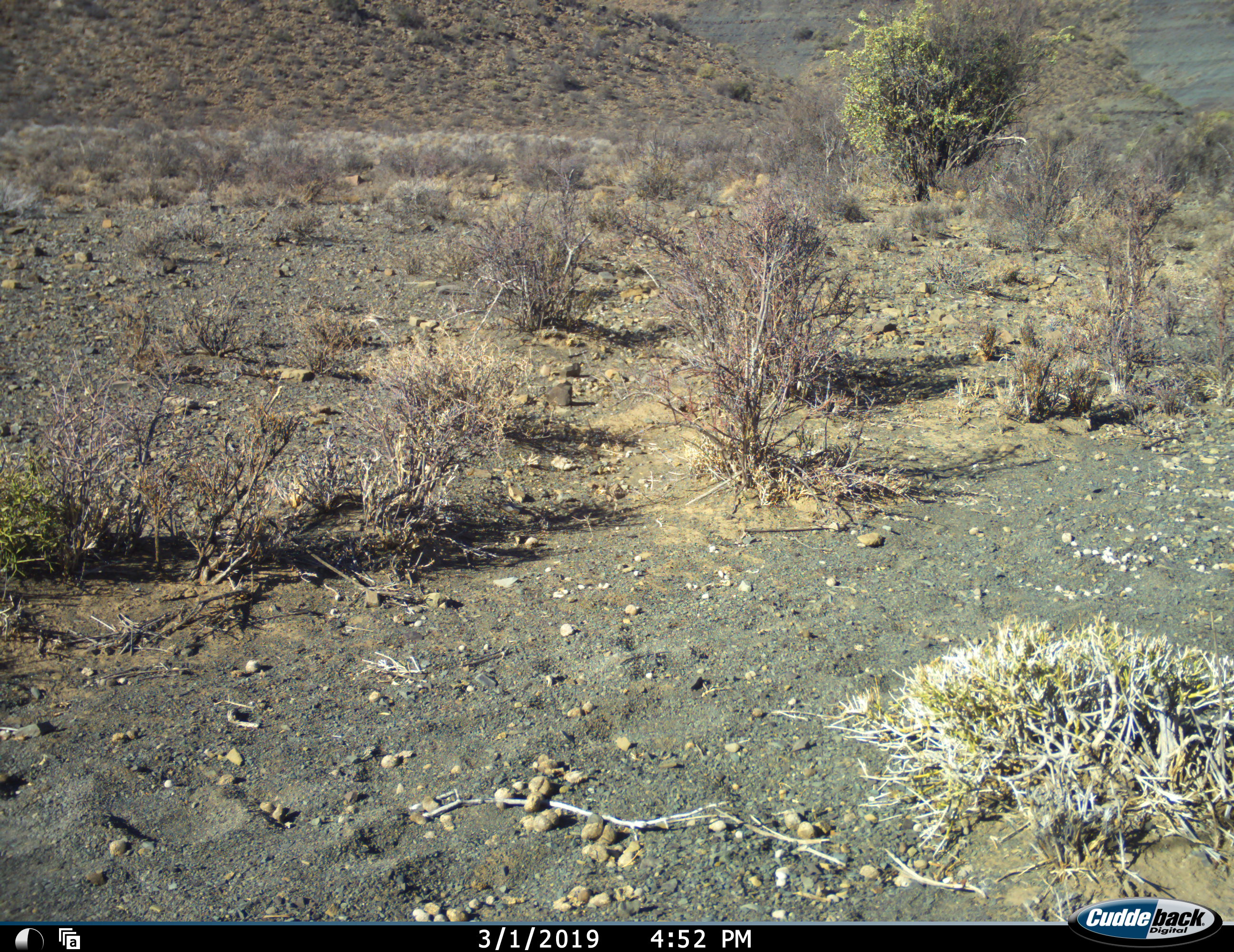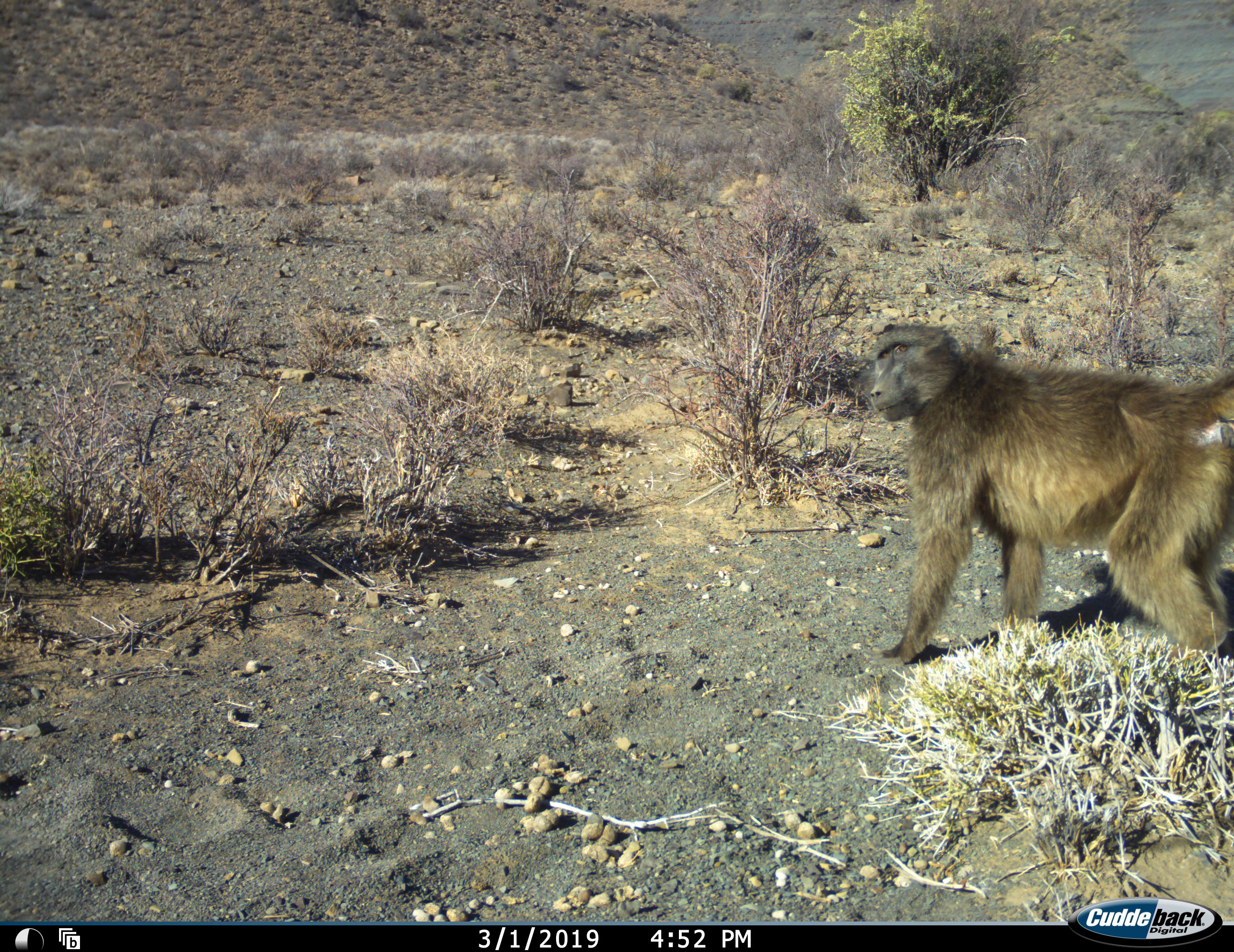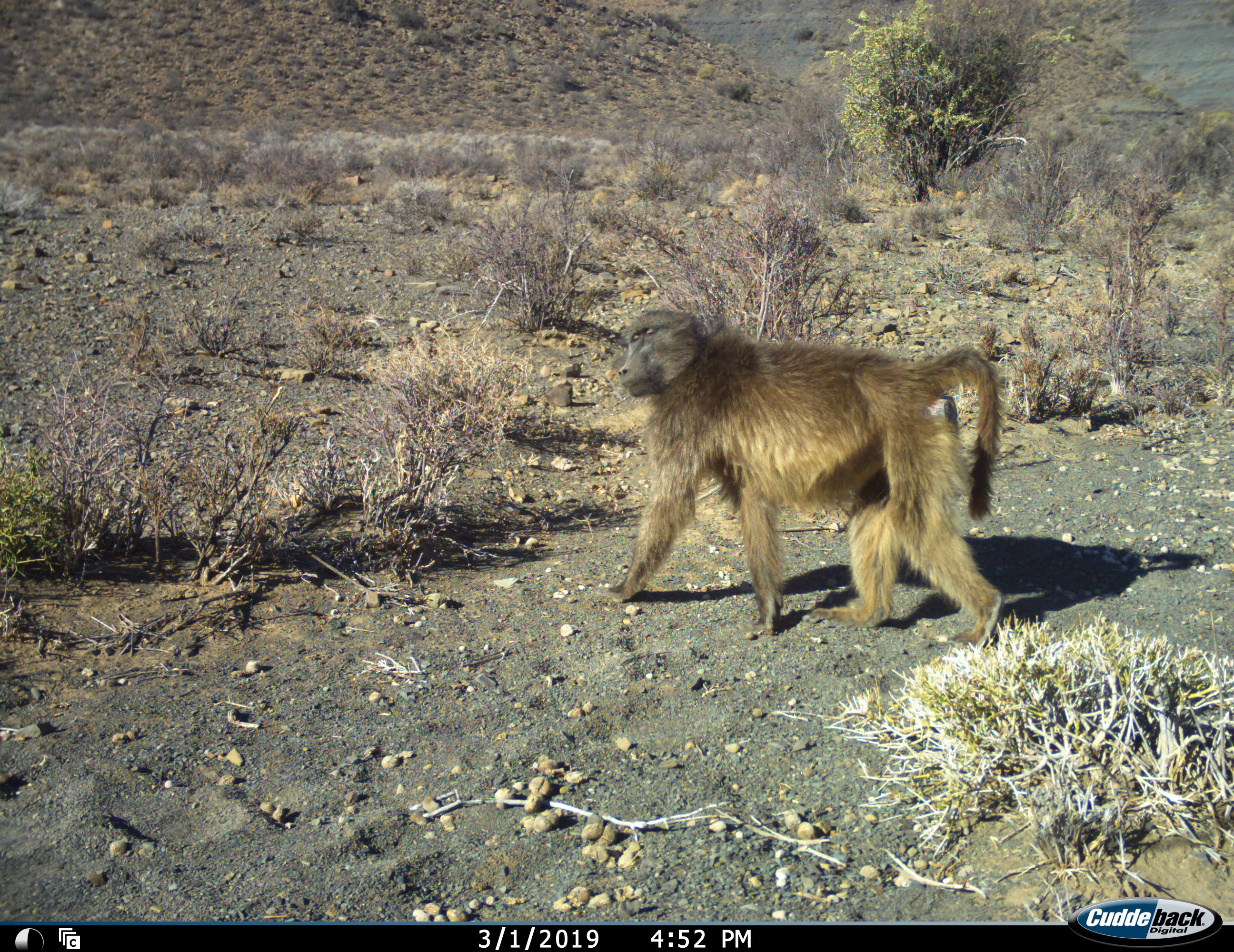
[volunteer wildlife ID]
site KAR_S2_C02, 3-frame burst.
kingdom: Animalia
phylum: Chordata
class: Mammalia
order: Primates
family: Cercopithecidae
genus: Papio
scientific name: Papio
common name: baboon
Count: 1.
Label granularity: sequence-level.